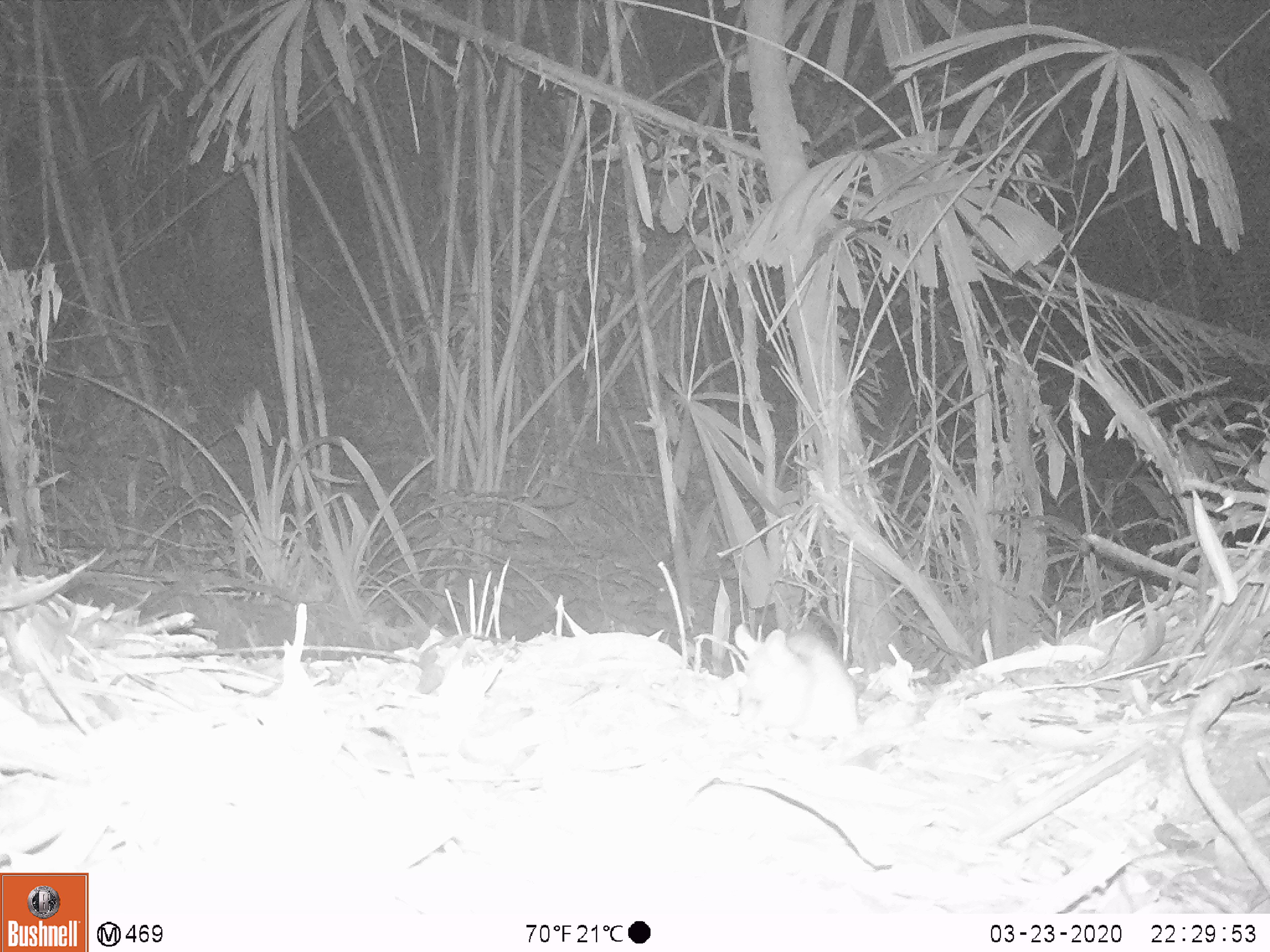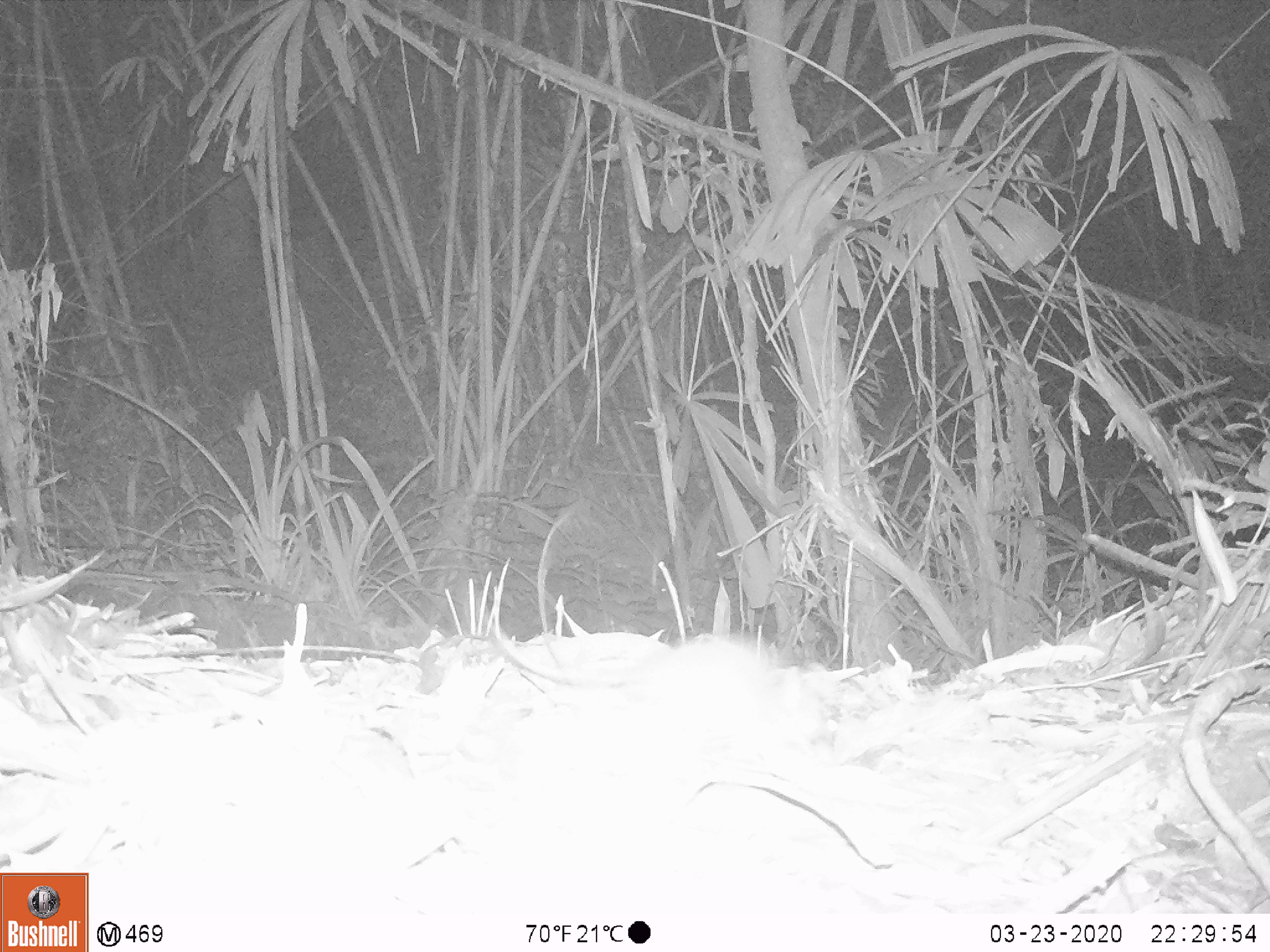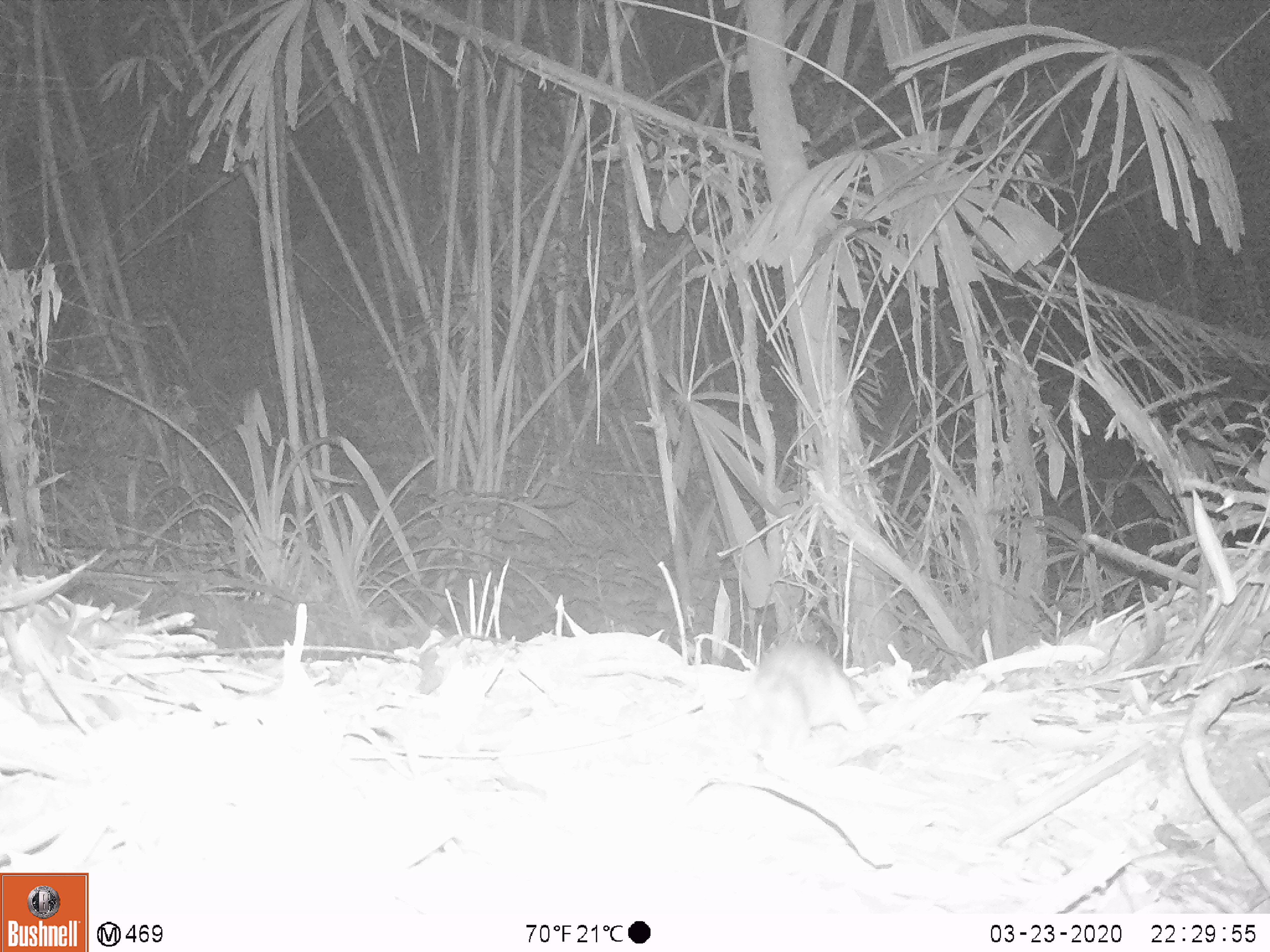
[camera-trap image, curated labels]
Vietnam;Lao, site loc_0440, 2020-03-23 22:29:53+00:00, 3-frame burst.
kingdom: Animalia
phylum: Chordata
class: Mammalia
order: Rodentia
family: Muridae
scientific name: Muridae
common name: old-world mice and rats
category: unidentified murid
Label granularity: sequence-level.